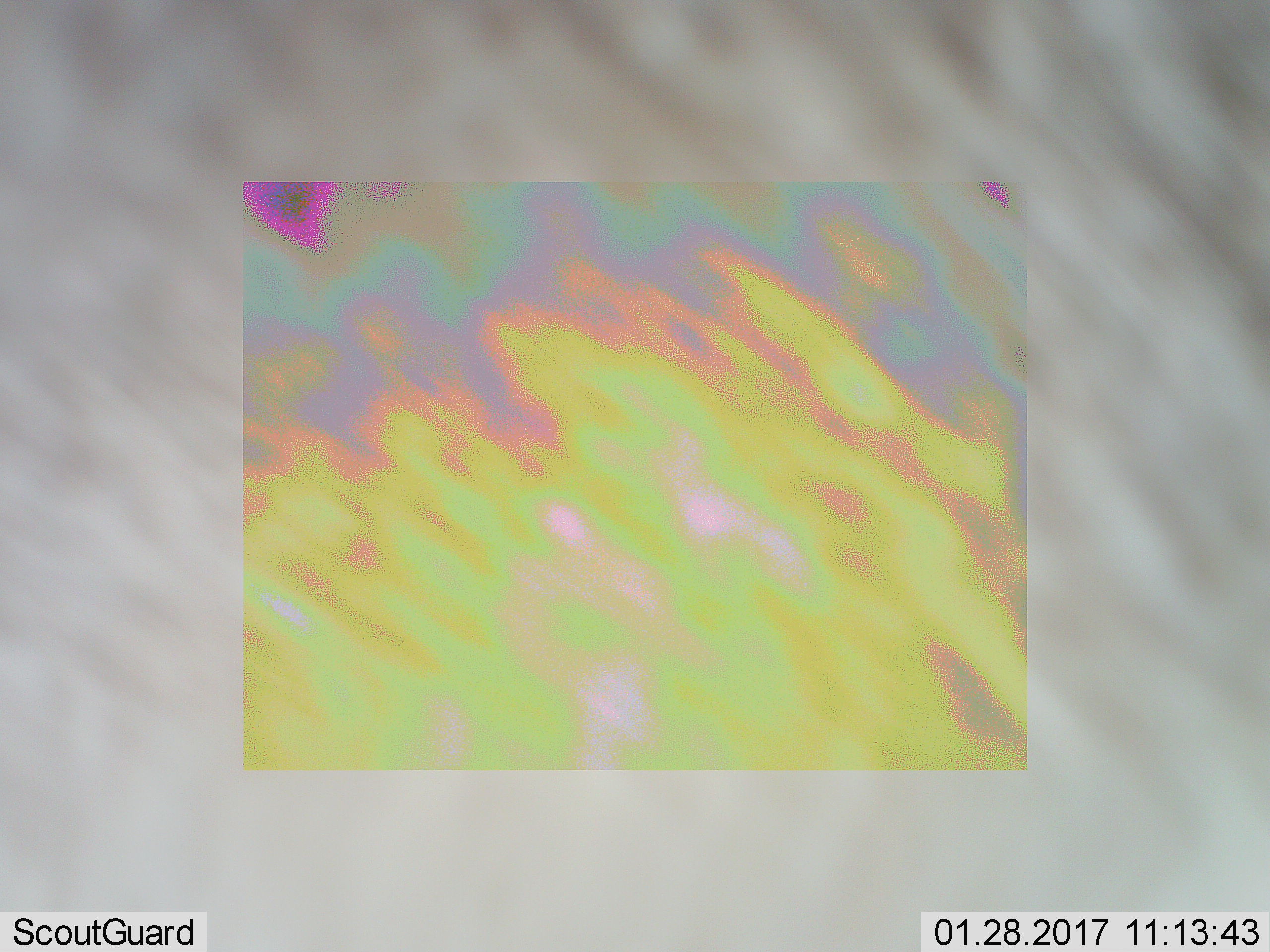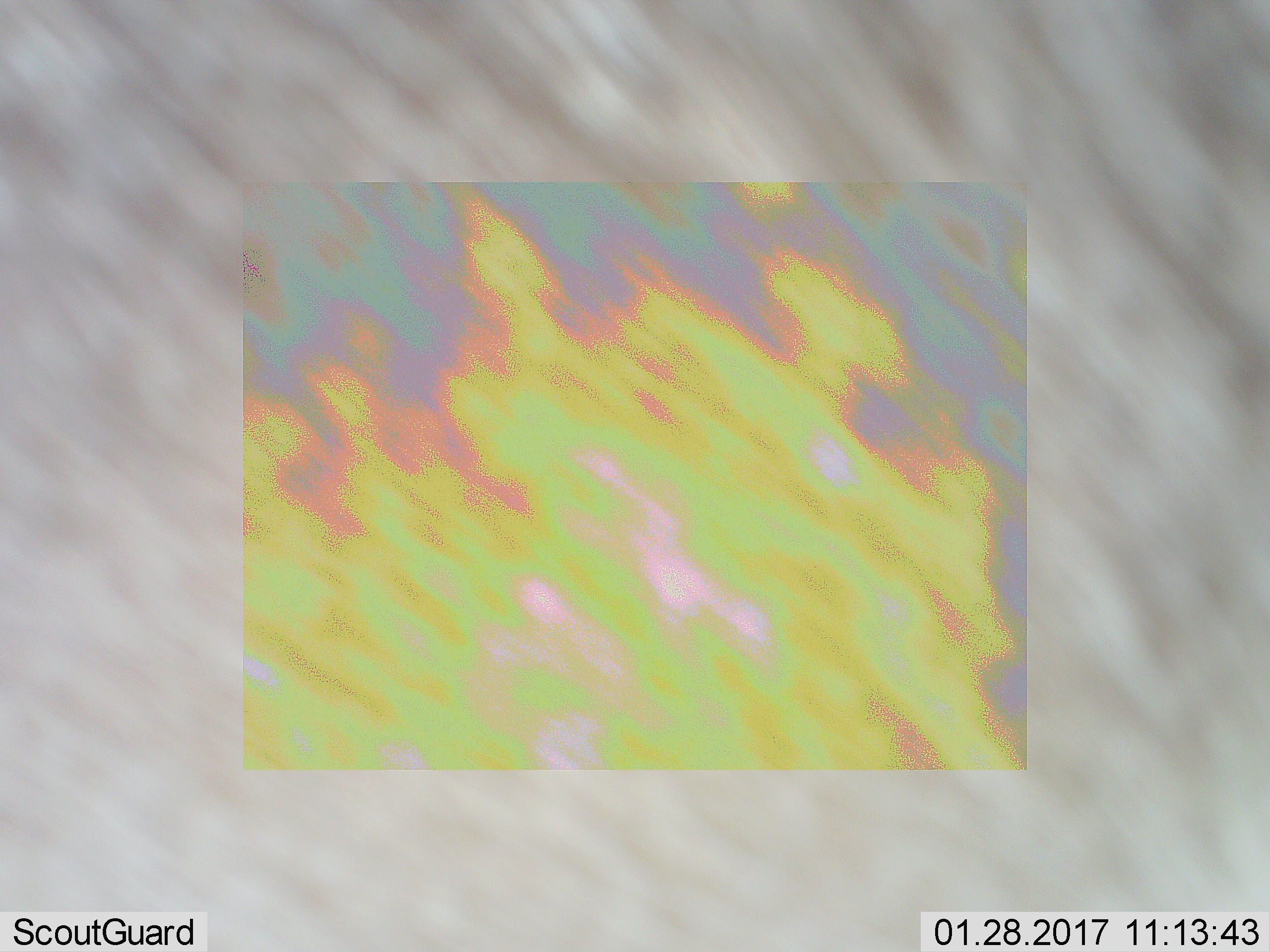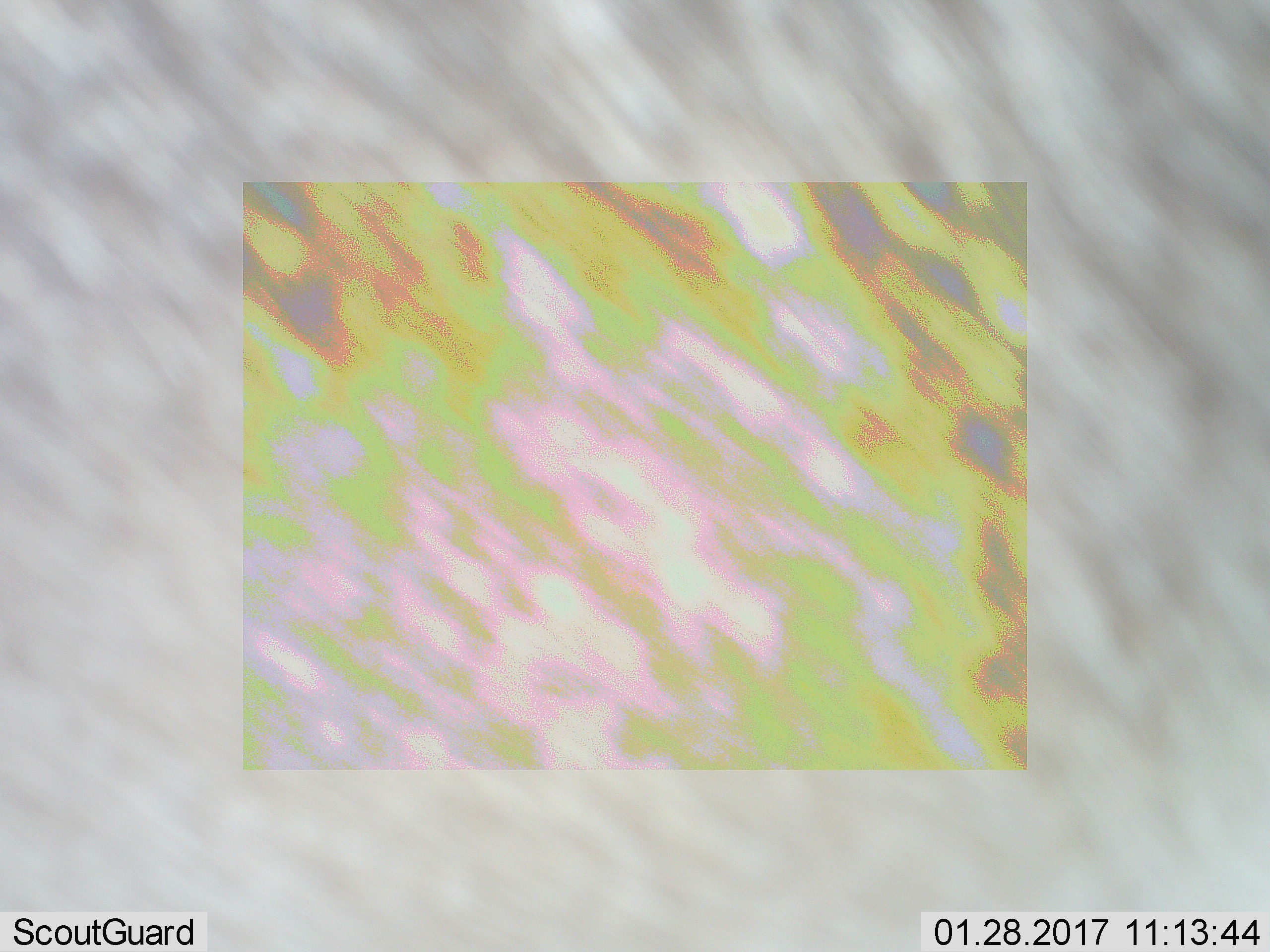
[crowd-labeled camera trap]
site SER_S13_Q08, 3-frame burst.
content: unidentified animal